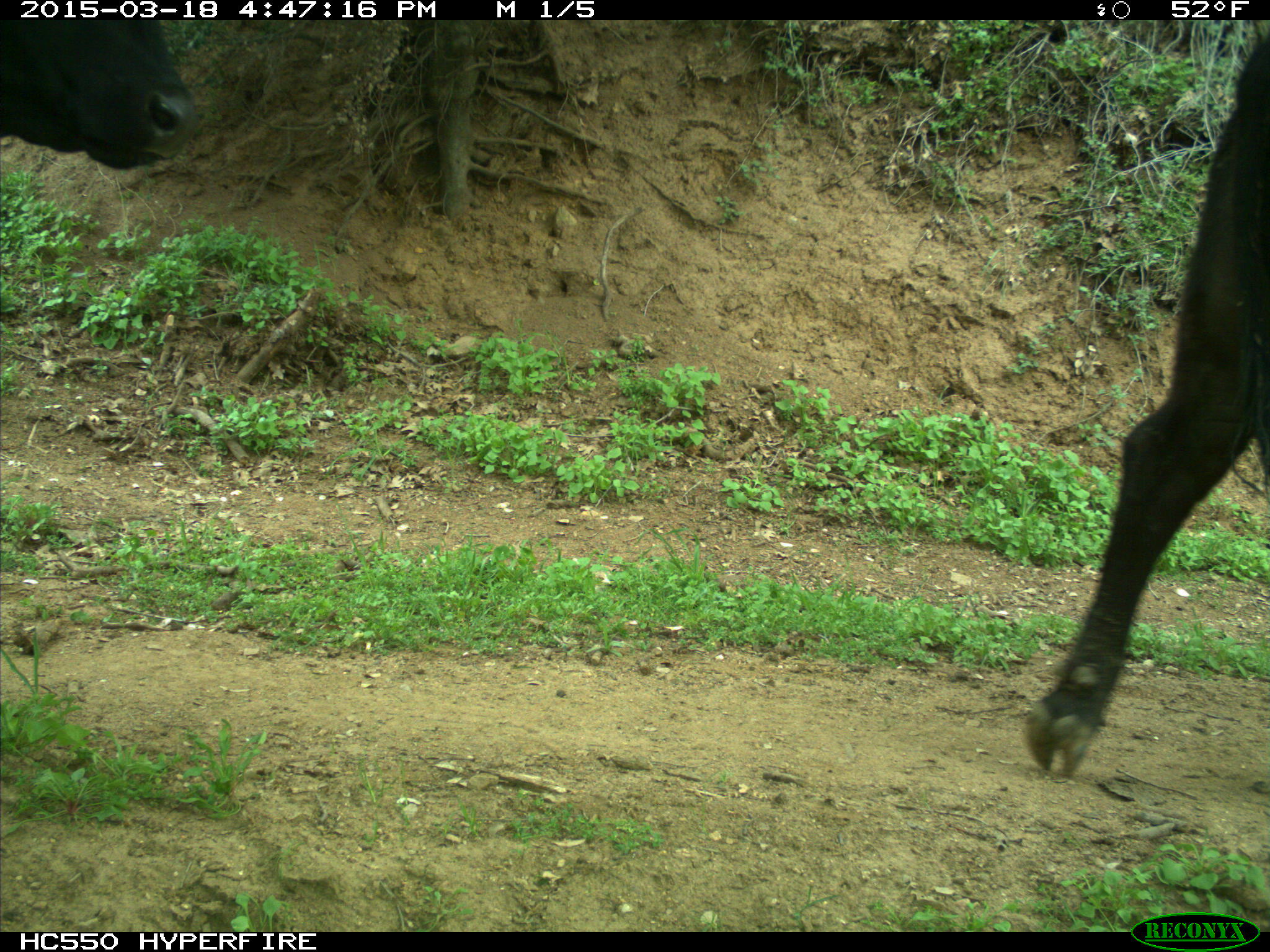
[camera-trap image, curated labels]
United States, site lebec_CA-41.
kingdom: Animalia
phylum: Chordata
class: Mammalia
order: Artiodactyla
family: Bovidae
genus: Bos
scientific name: Bos taurus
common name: domestic cow